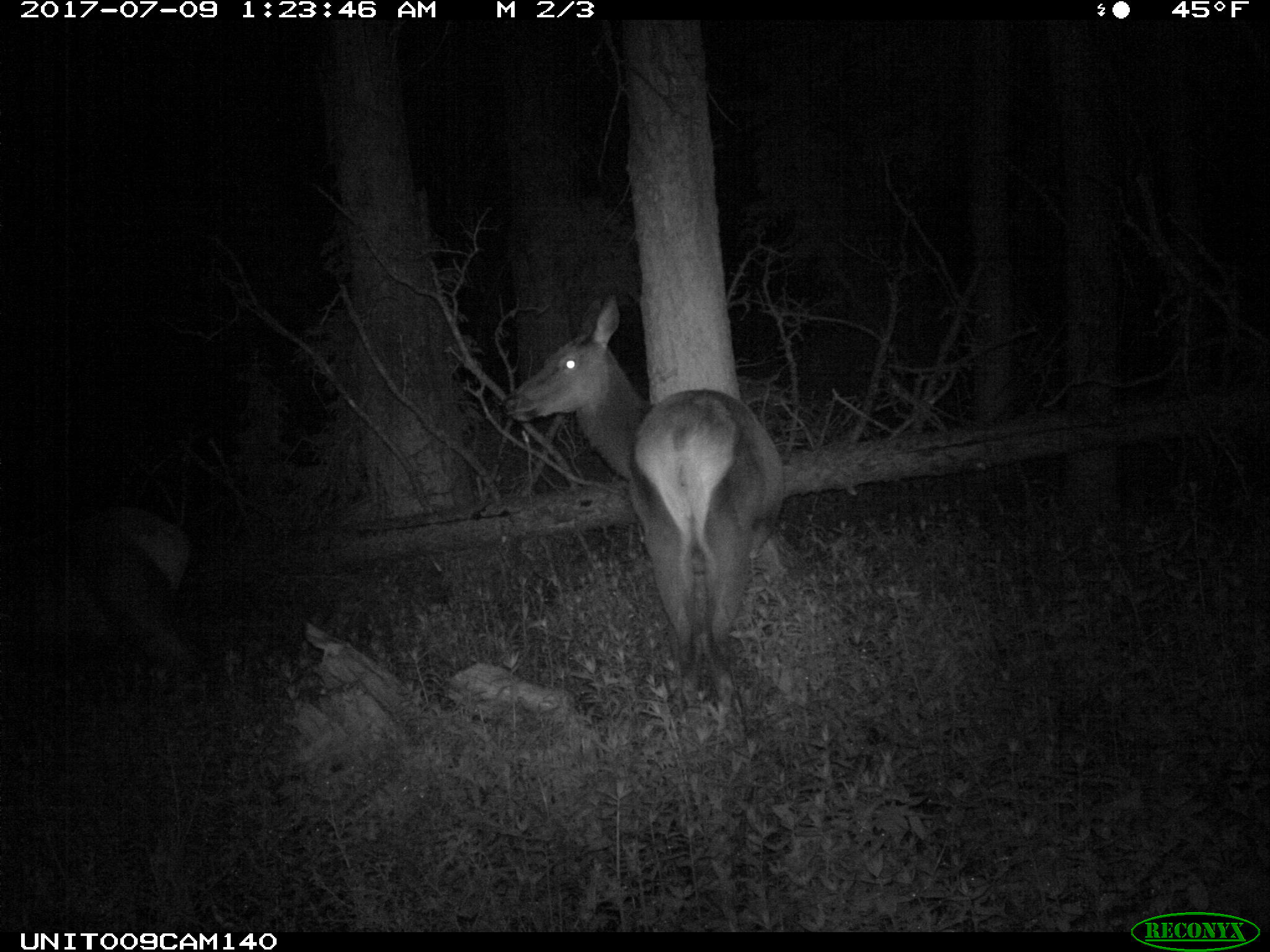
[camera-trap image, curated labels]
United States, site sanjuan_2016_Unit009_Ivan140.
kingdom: Animalia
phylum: Chordata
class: Mammalia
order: Artiodactyla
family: Cervidae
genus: Cervus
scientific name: Cervus elaphus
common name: red deer